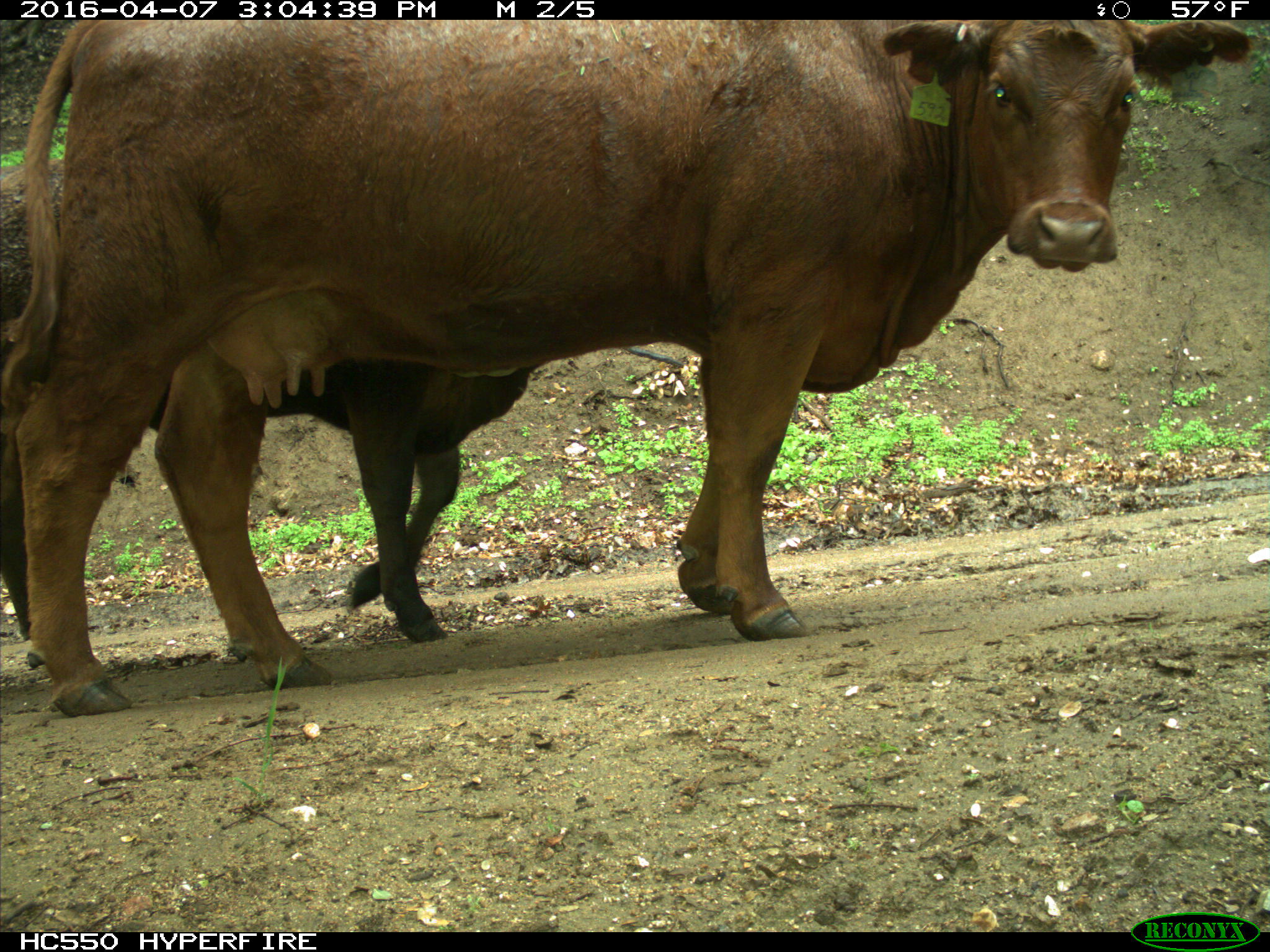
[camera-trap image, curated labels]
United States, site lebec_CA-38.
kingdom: Animalia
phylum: Chordata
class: Mammalia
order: Artiodactyla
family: Bovidae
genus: Bos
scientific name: Bos taurus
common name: domestic cow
Bos taurus (domestic cow).